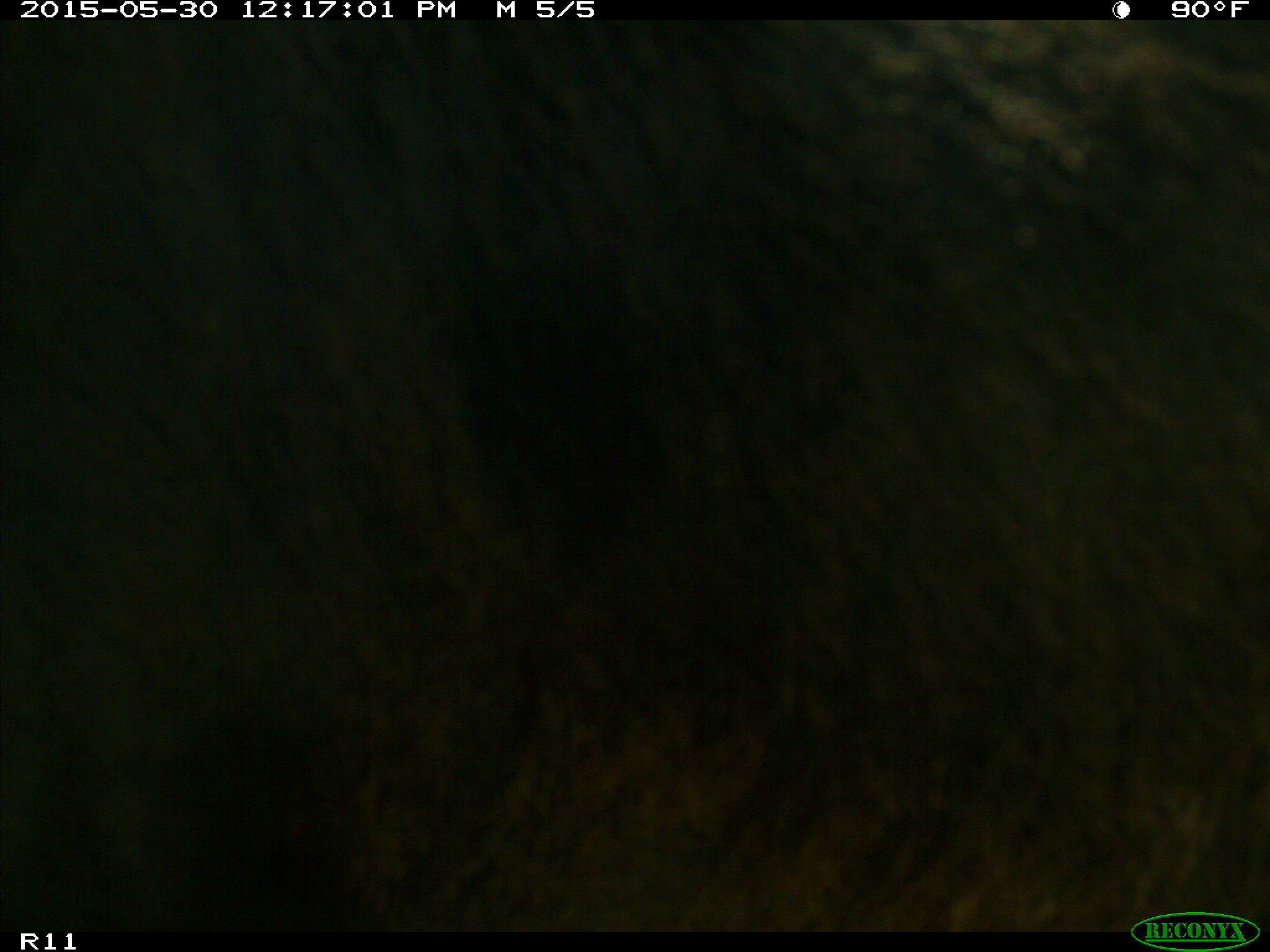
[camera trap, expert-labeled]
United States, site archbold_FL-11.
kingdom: Animalia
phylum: Chordata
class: Mammalia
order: Artiodactyla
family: Bovidae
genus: Bos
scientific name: Bos taurus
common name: domestic cow